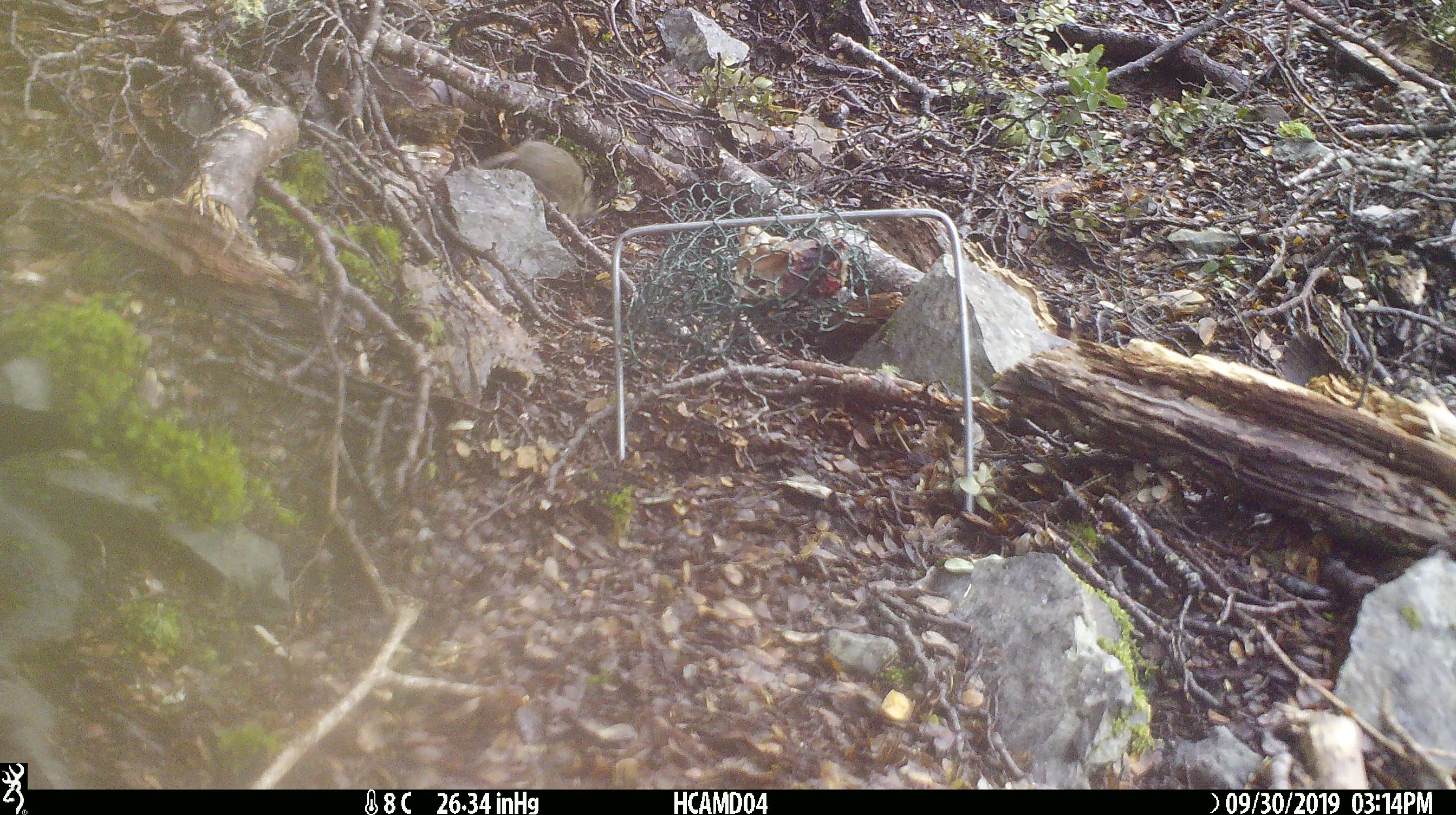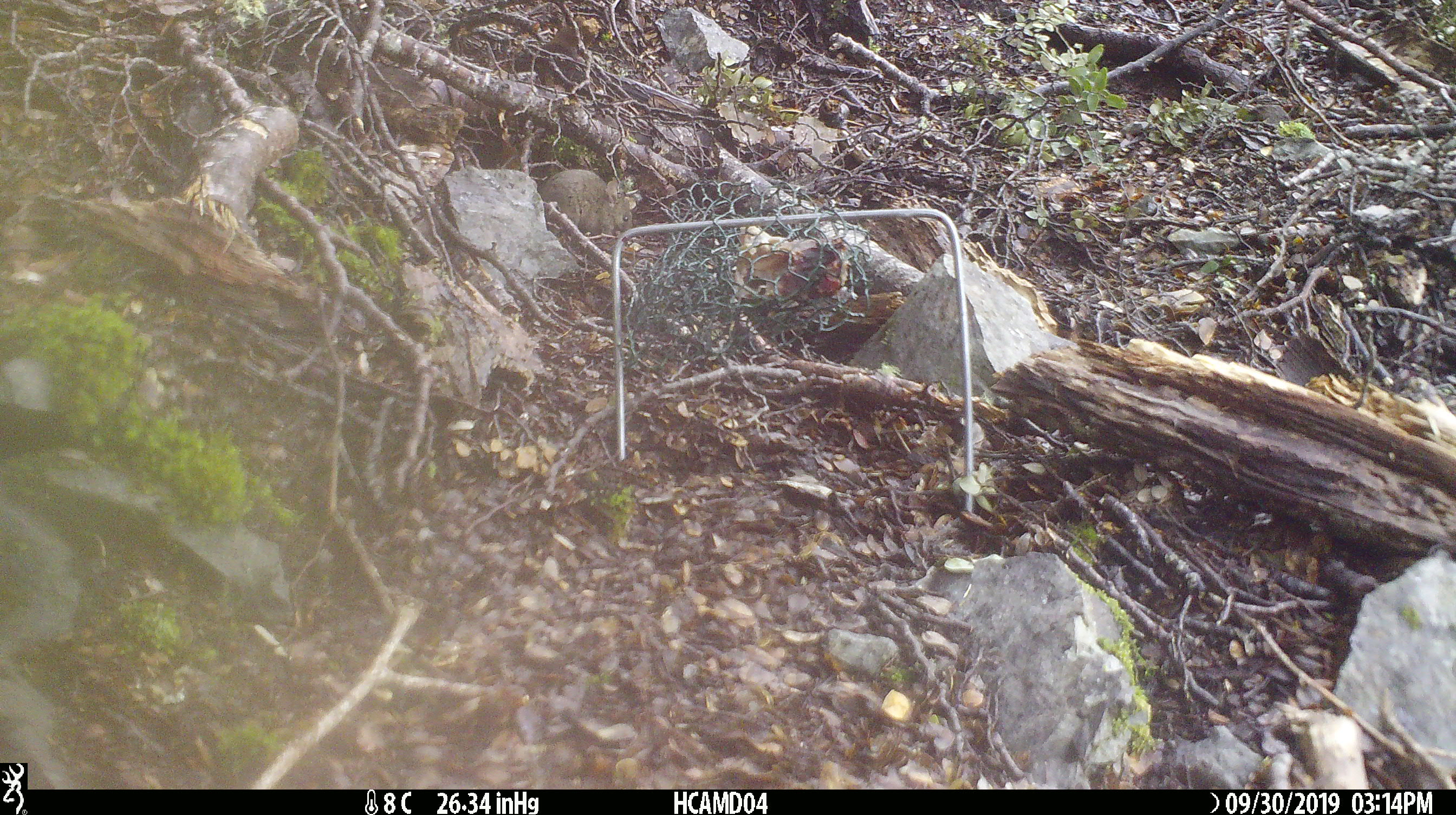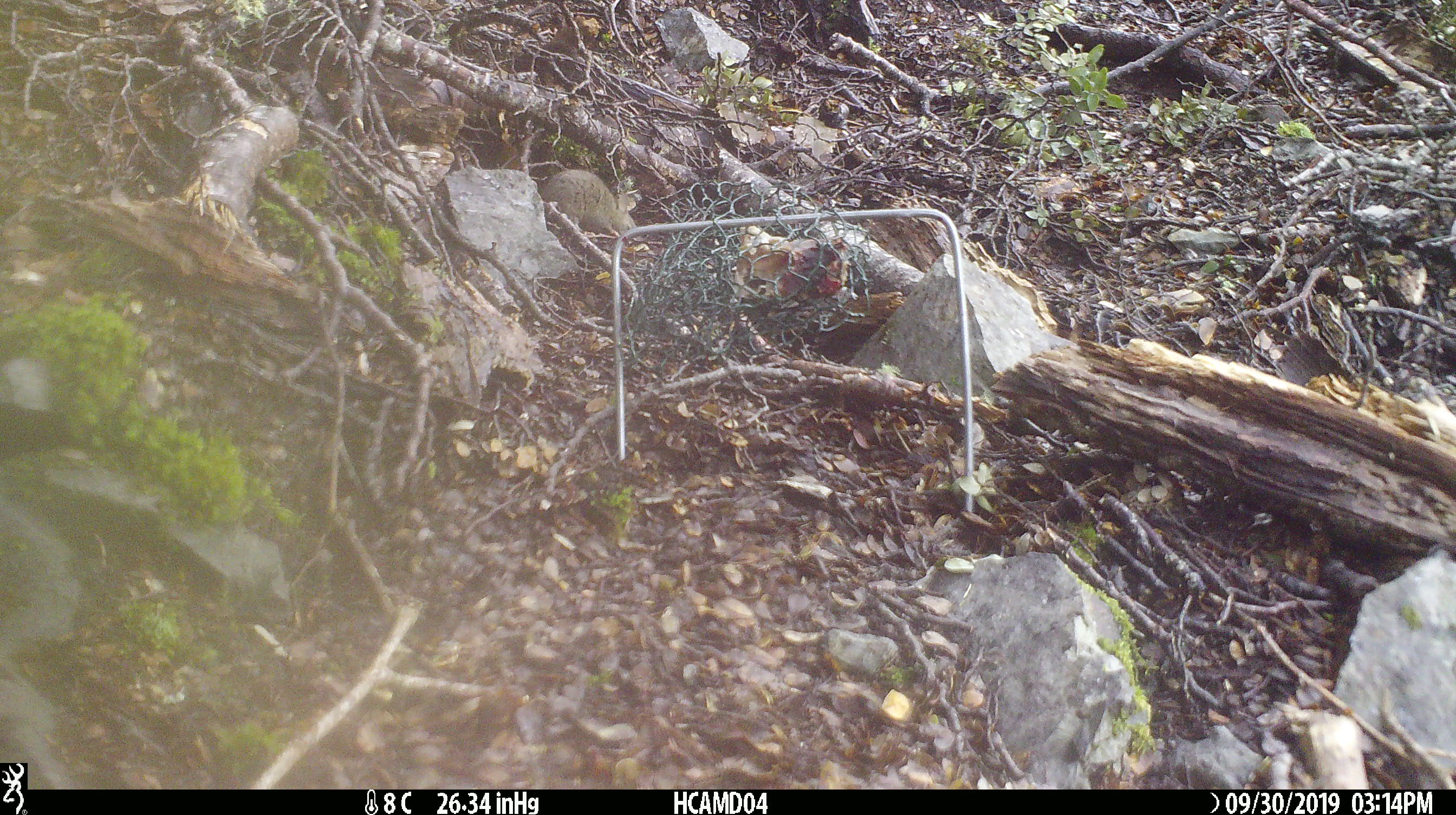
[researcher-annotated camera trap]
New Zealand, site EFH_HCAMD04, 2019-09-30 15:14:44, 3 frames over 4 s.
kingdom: Animalia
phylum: Chordata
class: Mammalia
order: Rodentia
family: Muridae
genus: Mus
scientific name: Mus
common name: mouse